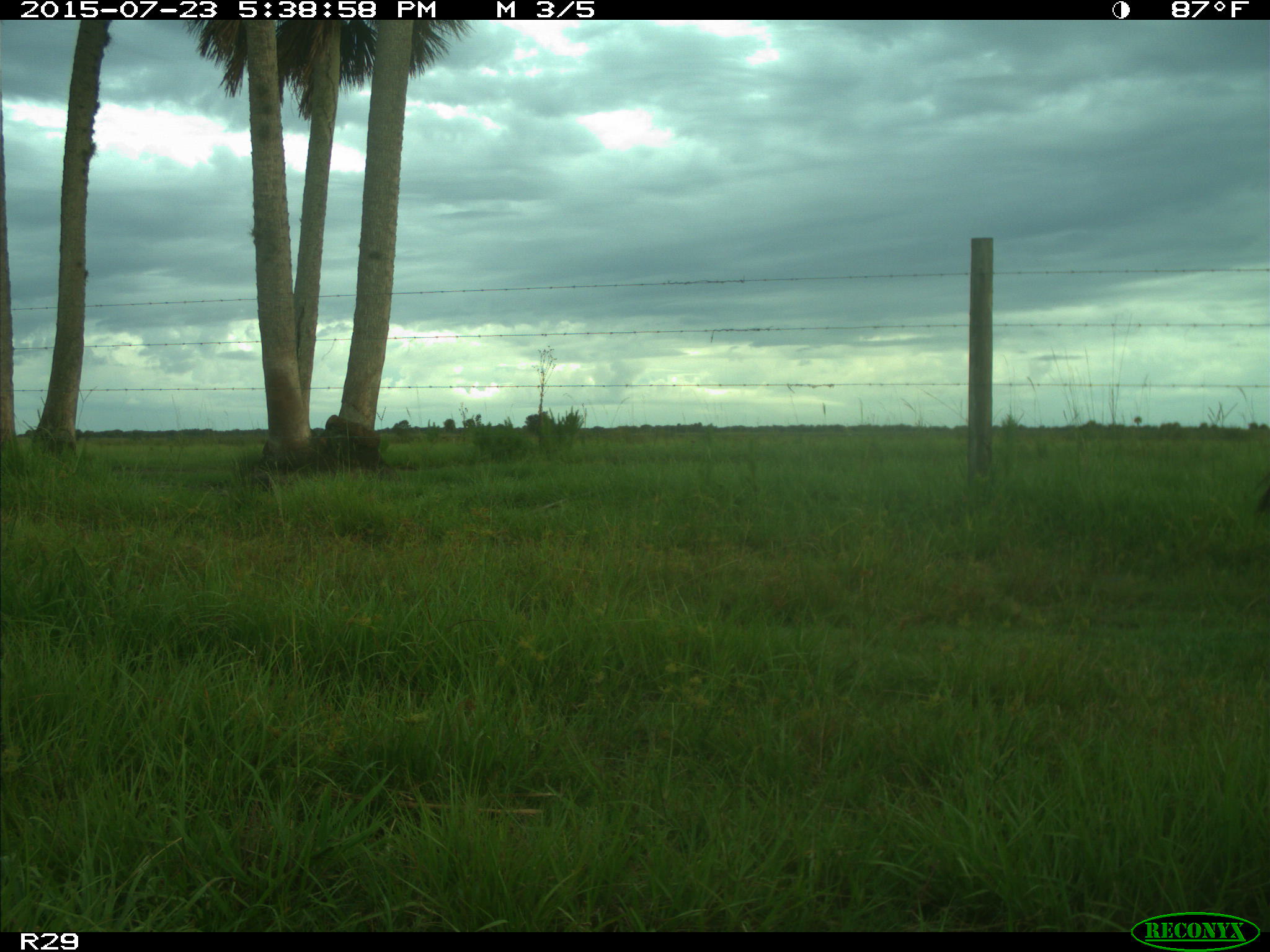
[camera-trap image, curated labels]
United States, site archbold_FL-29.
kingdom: Animalia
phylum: Chordata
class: Mammalia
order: Artiodactyla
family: Bovidae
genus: Bos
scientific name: Bos taurus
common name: domestic cow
Bos taurus (domestic cow).